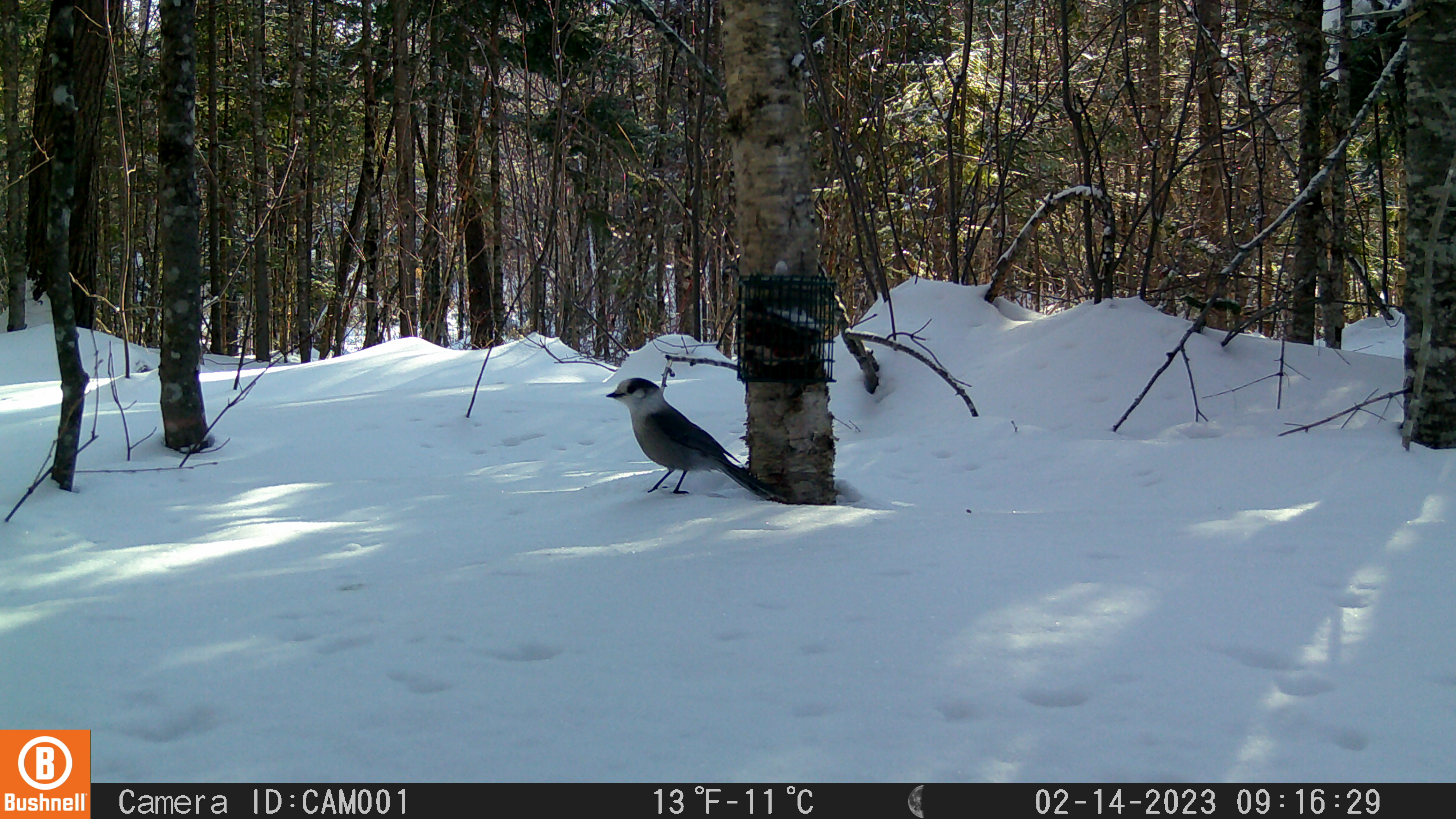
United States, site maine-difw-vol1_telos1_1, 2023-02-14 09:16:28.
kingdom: Animalia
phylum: Chordata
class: Aves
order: Passeriformes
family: Corvidae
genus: Perisoreus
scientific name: Perisoreus canadensis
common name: canada jay